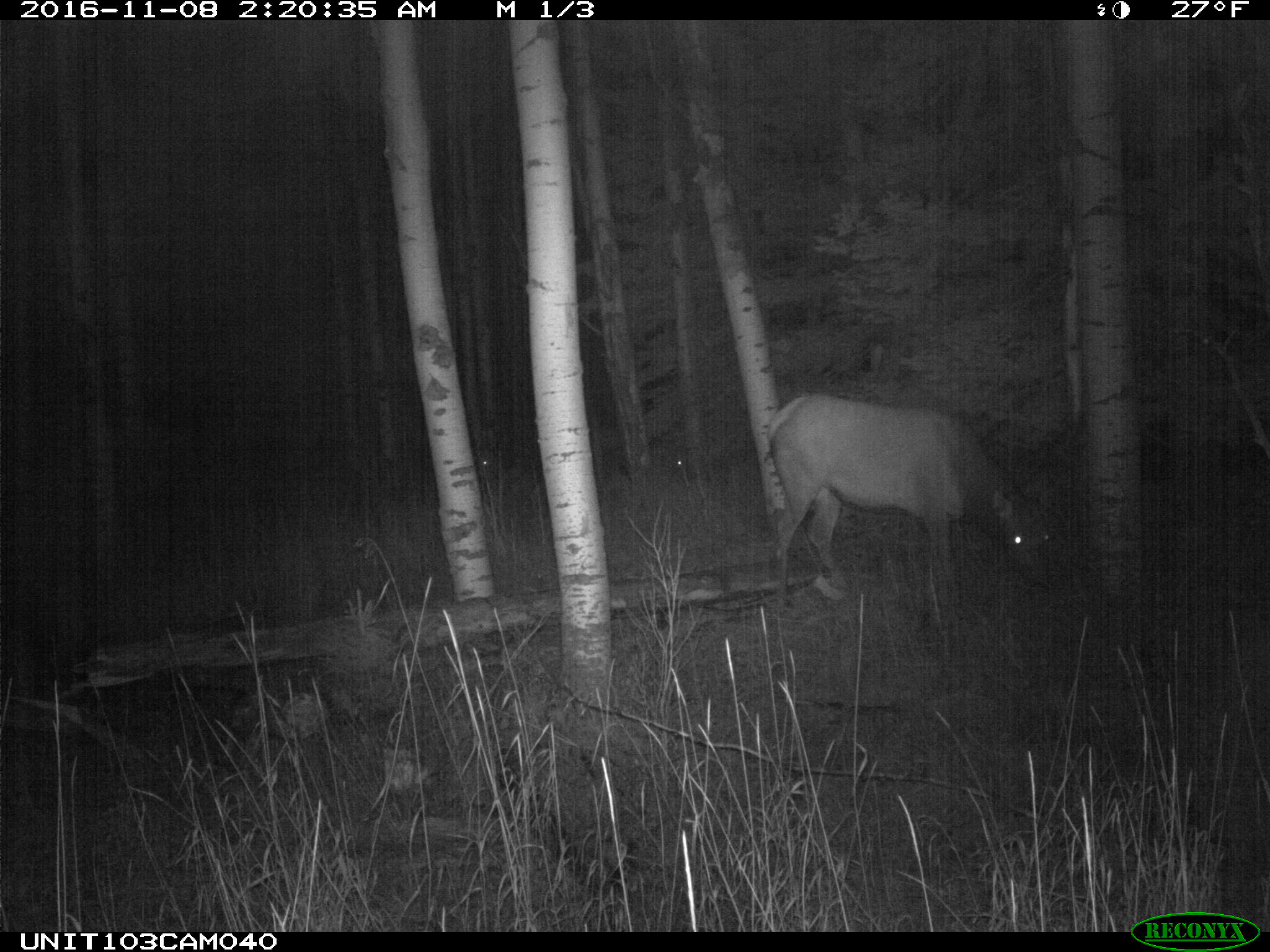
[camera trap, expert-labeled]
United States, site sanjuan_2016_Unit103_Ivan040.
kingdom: Animalia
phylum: Chordata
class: Mammalia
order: Artiodactyla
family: Cervidae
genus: Cervus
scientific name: Cervus elaphus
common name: red deer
Cervus elaphus (red deer).